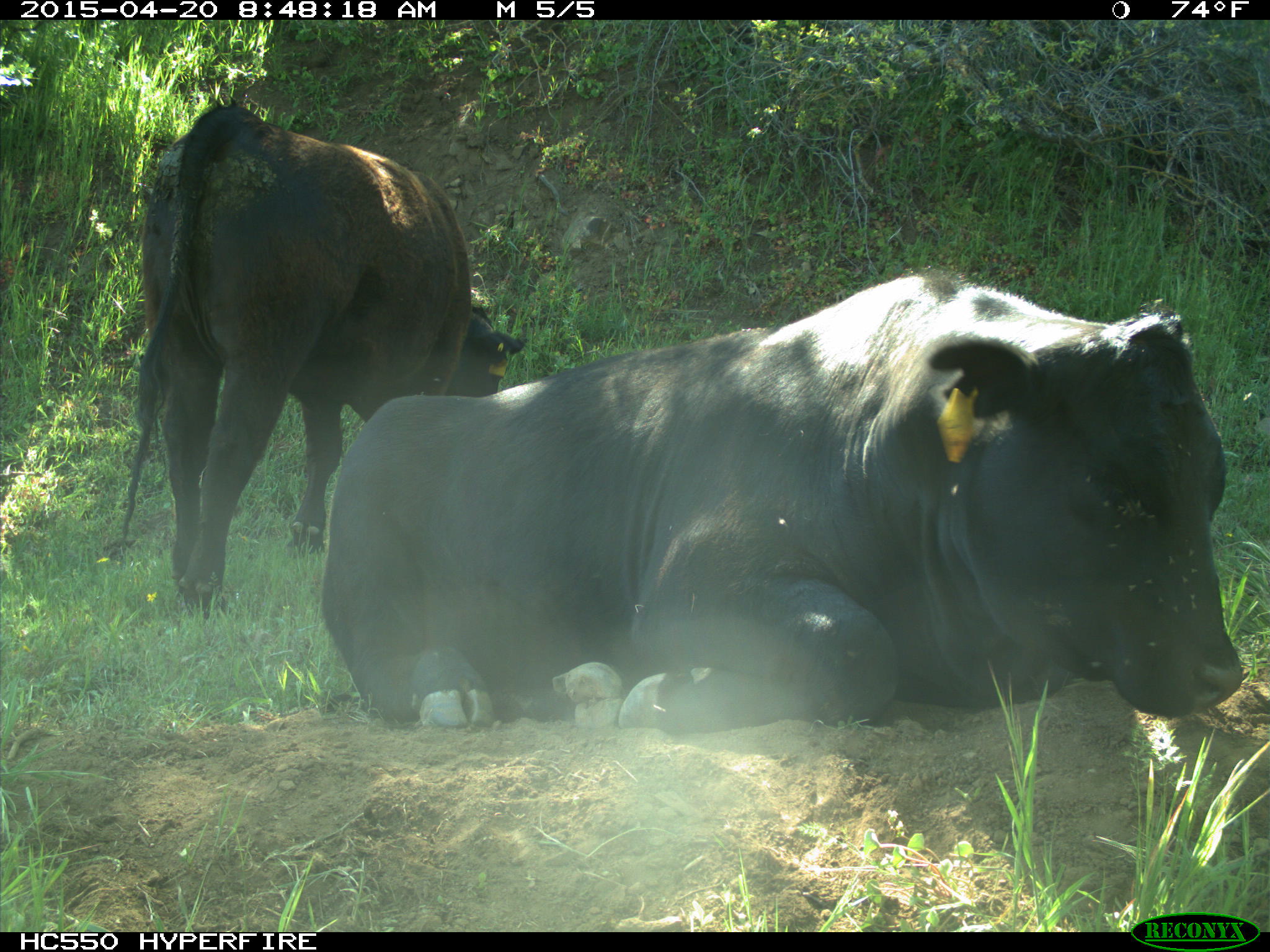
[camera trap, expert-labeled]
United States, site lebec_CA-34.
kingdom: Animalia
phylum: Chordata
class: Mammalia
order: Artiodactyla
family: Bovidae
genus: Bos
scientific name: Bos taurus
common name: domestic cow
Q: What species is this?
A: Bos taurus (domestic cow).